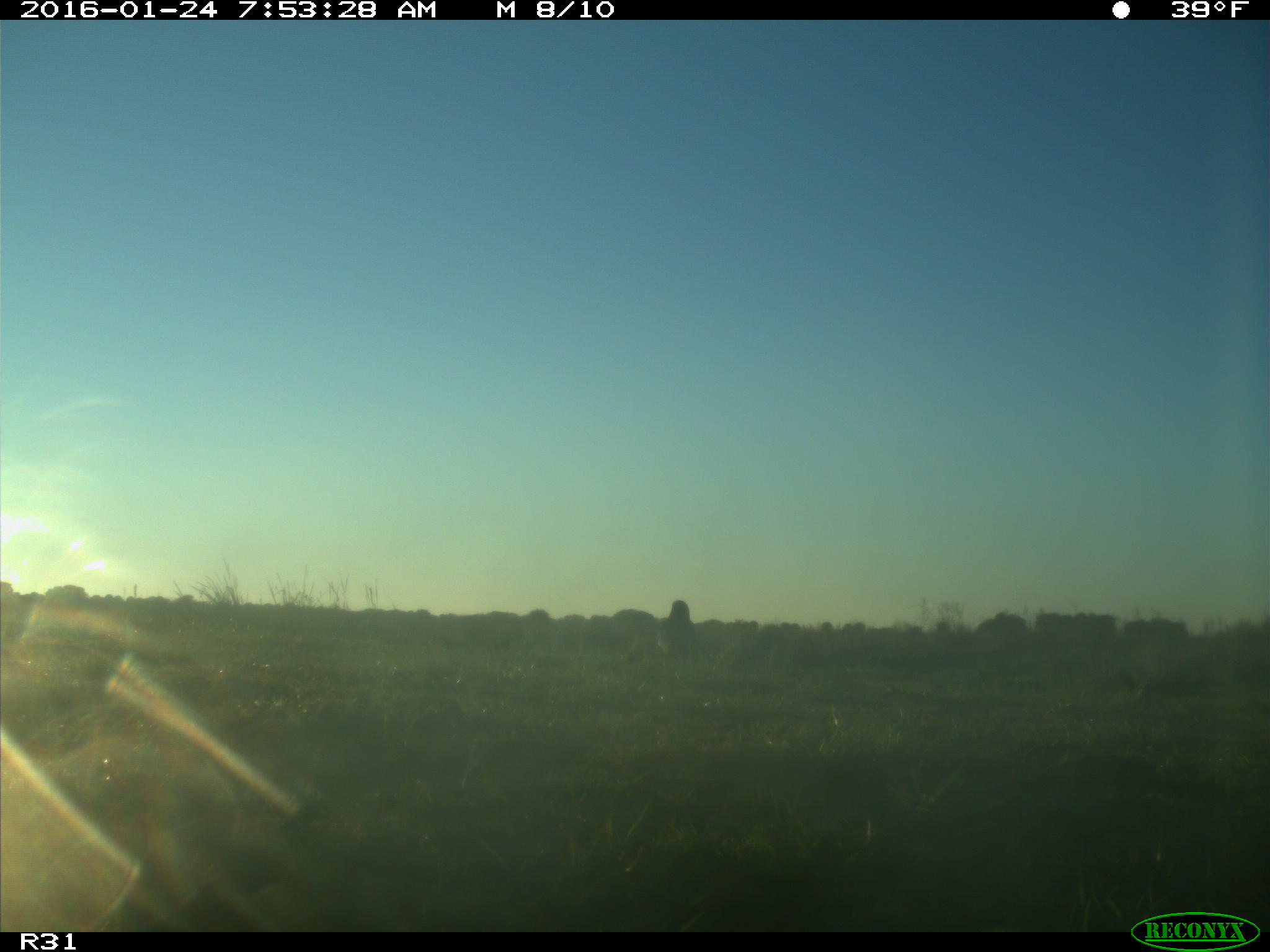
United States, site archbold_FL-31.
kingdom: Animalia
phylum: Chordata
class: Aves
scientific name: Aves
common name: birds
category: unidentified bird